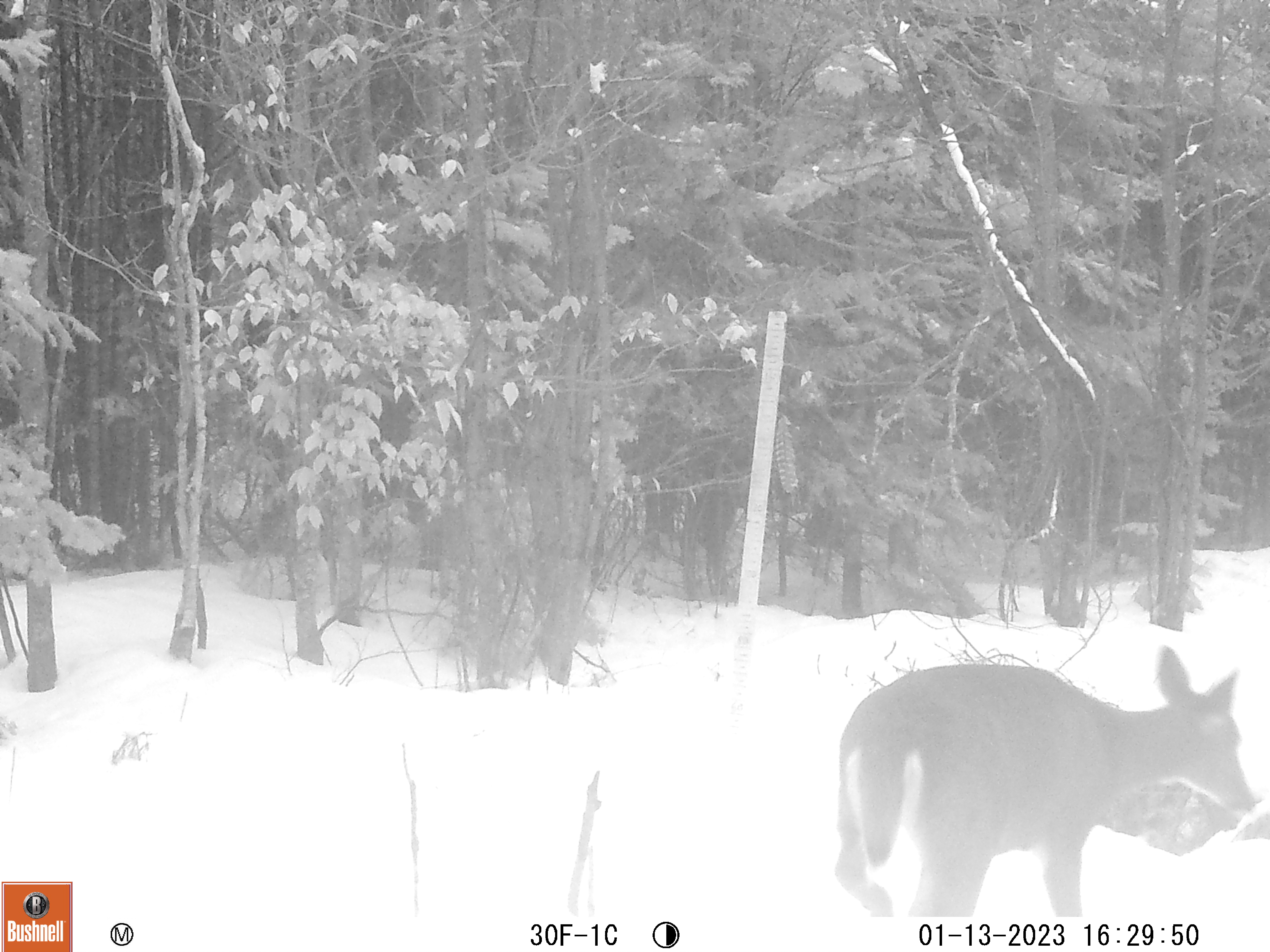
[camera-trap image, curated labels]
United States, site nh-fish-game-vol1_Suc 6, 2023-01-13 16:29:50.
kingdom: Animalia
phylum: Chordata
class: Mammalia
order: Artiodactyla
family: Cervidae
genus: Odocoileus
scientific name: Odocoileus virginianus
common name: white-tailed deer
White-tailed deer (Odocoileus virginianus).